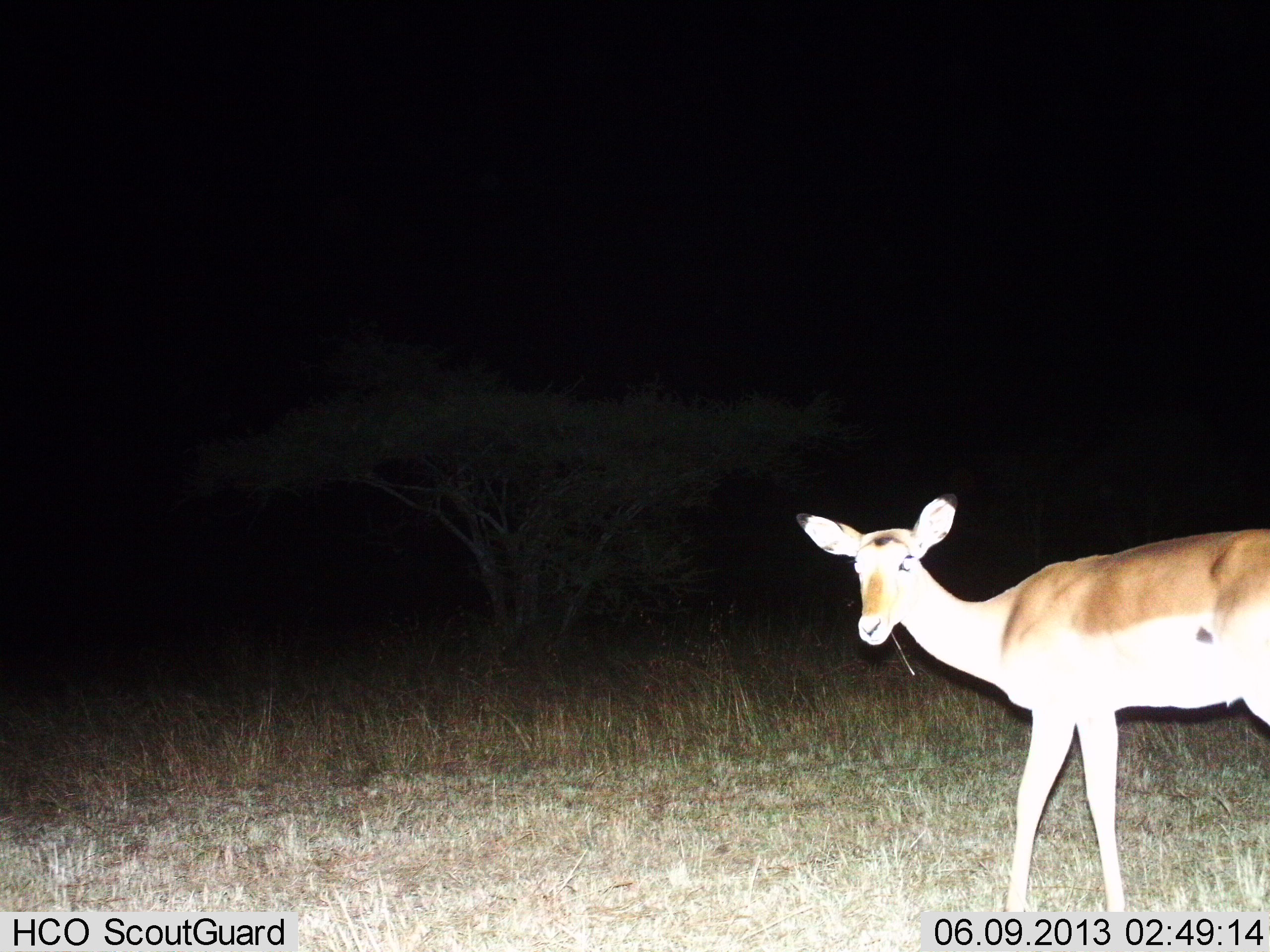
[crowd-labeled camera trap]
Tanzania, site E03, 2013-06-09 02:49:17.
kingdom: Animalia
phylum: Chordata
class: Mammalia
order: Artiodactyla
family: Bovidae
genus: Aepyceros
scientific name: Aepyceros melampus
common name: impala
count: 1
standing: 60%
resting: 0%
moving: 30%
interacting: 0%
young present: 0%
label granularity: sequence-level